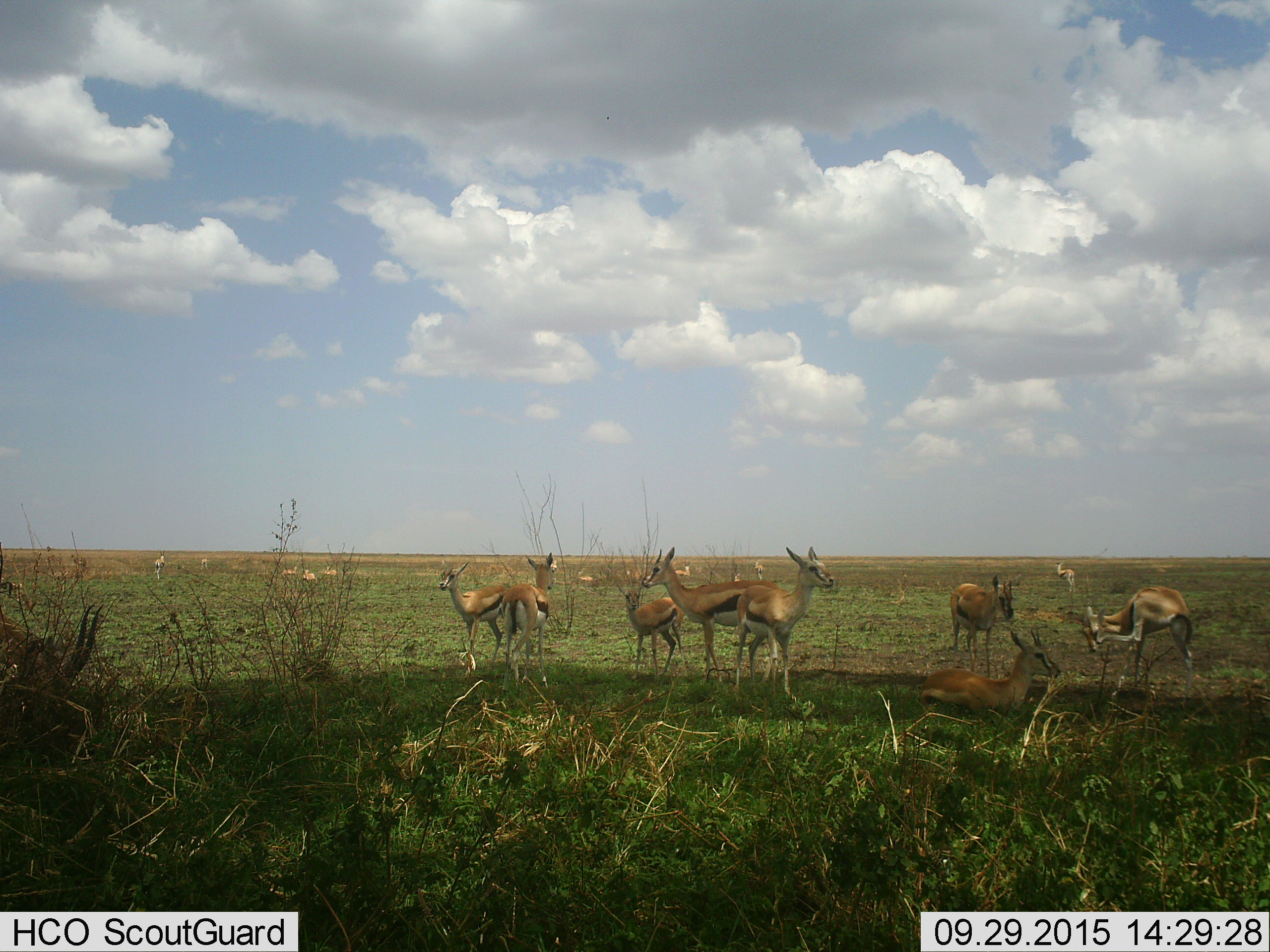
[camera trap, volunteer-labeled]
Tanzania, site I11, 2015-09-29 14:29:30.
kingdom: Animalia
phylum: Chordata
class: Mammalia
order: Artiodactyla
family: Bovidae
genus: Eudorcas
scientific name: Eudorcas thomsonii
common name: thomson's gazelle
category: gazellethomsons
Gazellethomsons (thomson's gazelle) (Eudorcas thomsonii), count 11-50. Behavior (volunteer vote fractions): standing 89%, resting 67%, moving 56%, interacting 33%. Young present (vote fraction): 44%. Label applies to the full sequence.